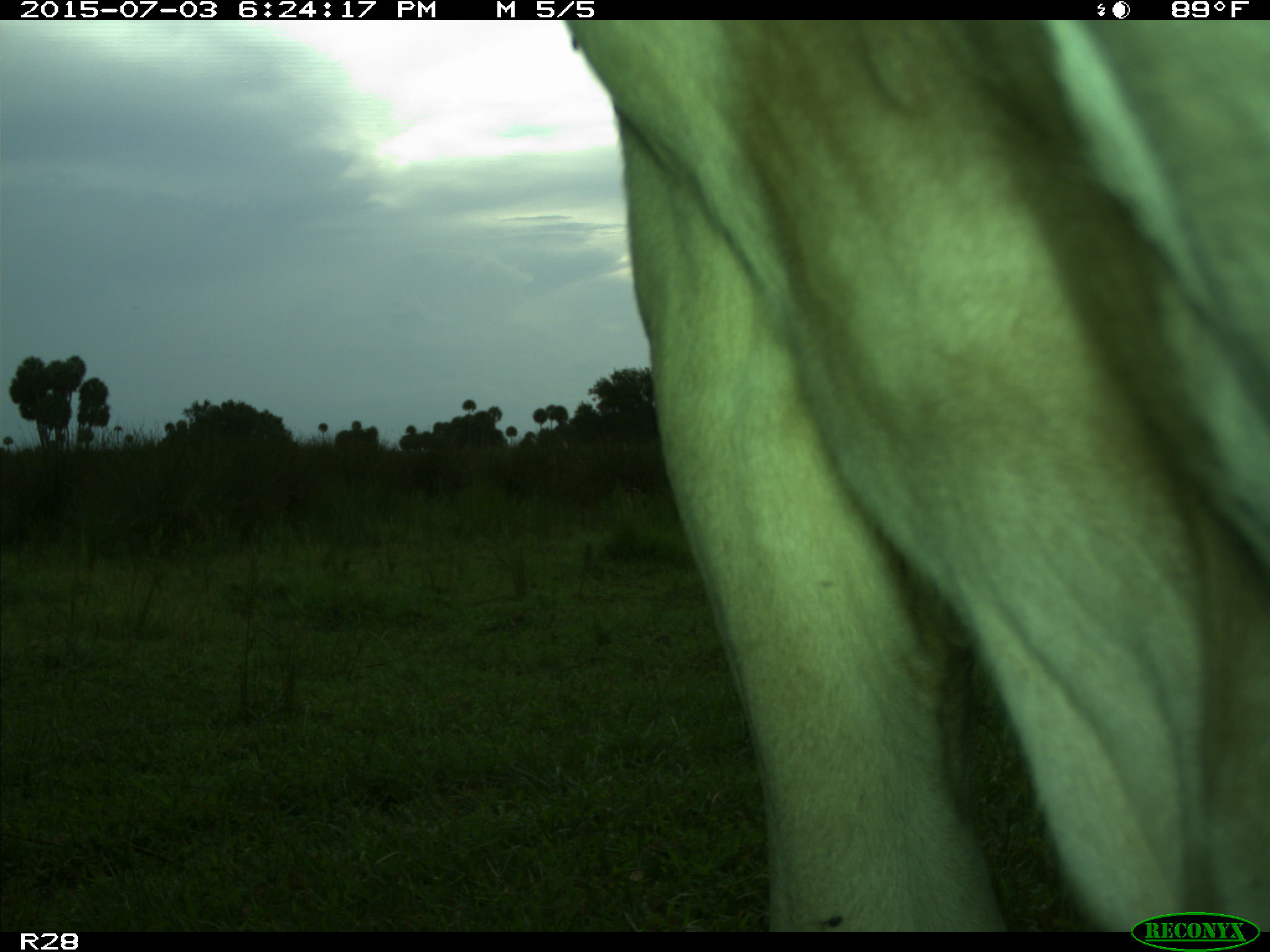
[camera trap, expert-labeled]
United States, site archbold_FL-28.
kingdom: Animalia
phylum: Chordata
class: Mammalia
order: Artiodactyla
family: Bovidae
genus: Bos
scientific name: Bos taurus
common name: domestic cow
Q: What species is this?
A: Bos taurus (domestic cow).